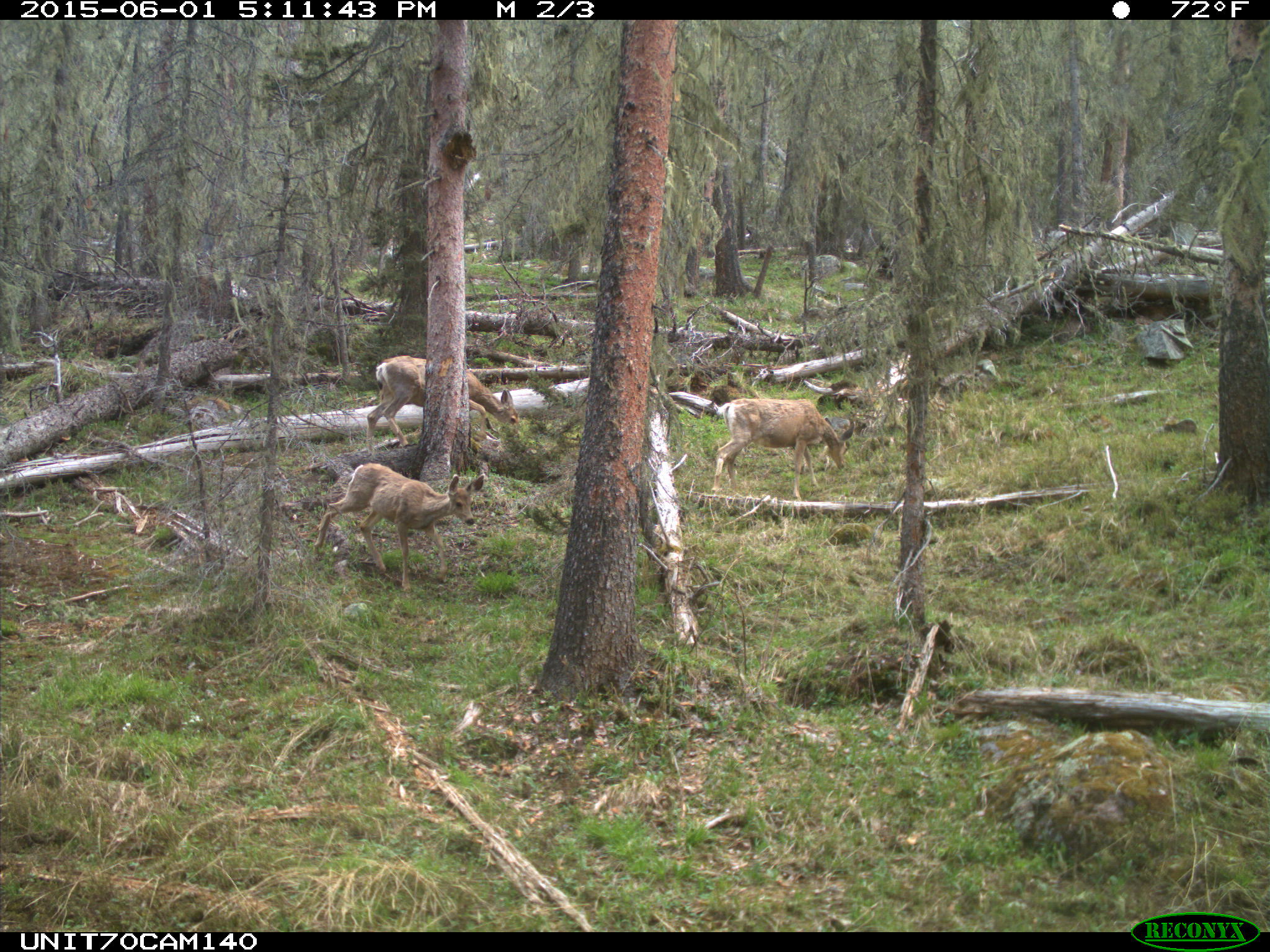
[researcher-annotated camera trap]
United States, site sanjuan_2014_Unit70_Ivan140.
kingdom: Animalia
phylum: Chordata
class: Mammalia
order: Artiodactyla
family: Cervidae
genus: Odocoileus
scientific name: Odocoileus hemionus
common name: mule deer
Odocoileus hemionus (mule deer).